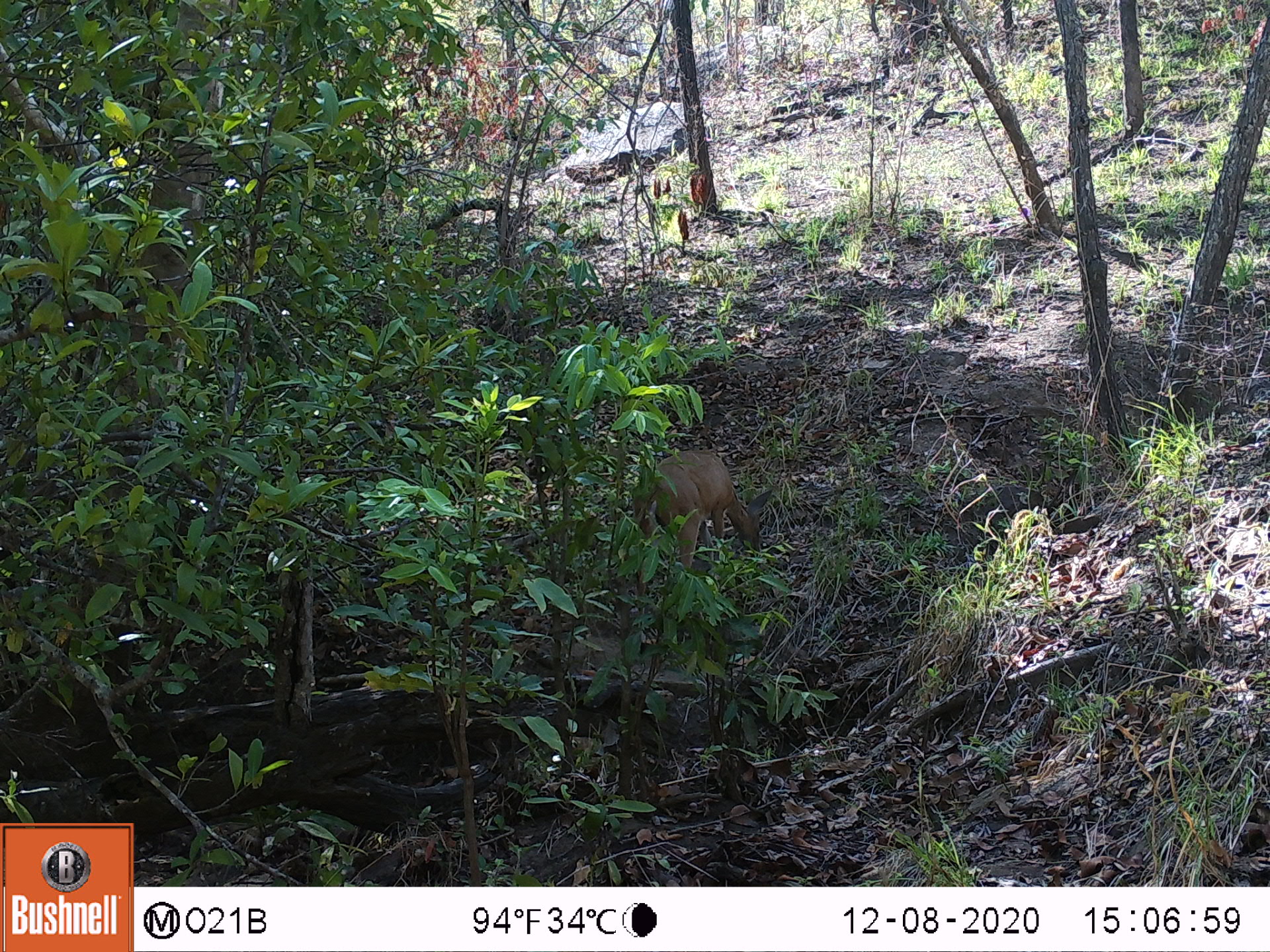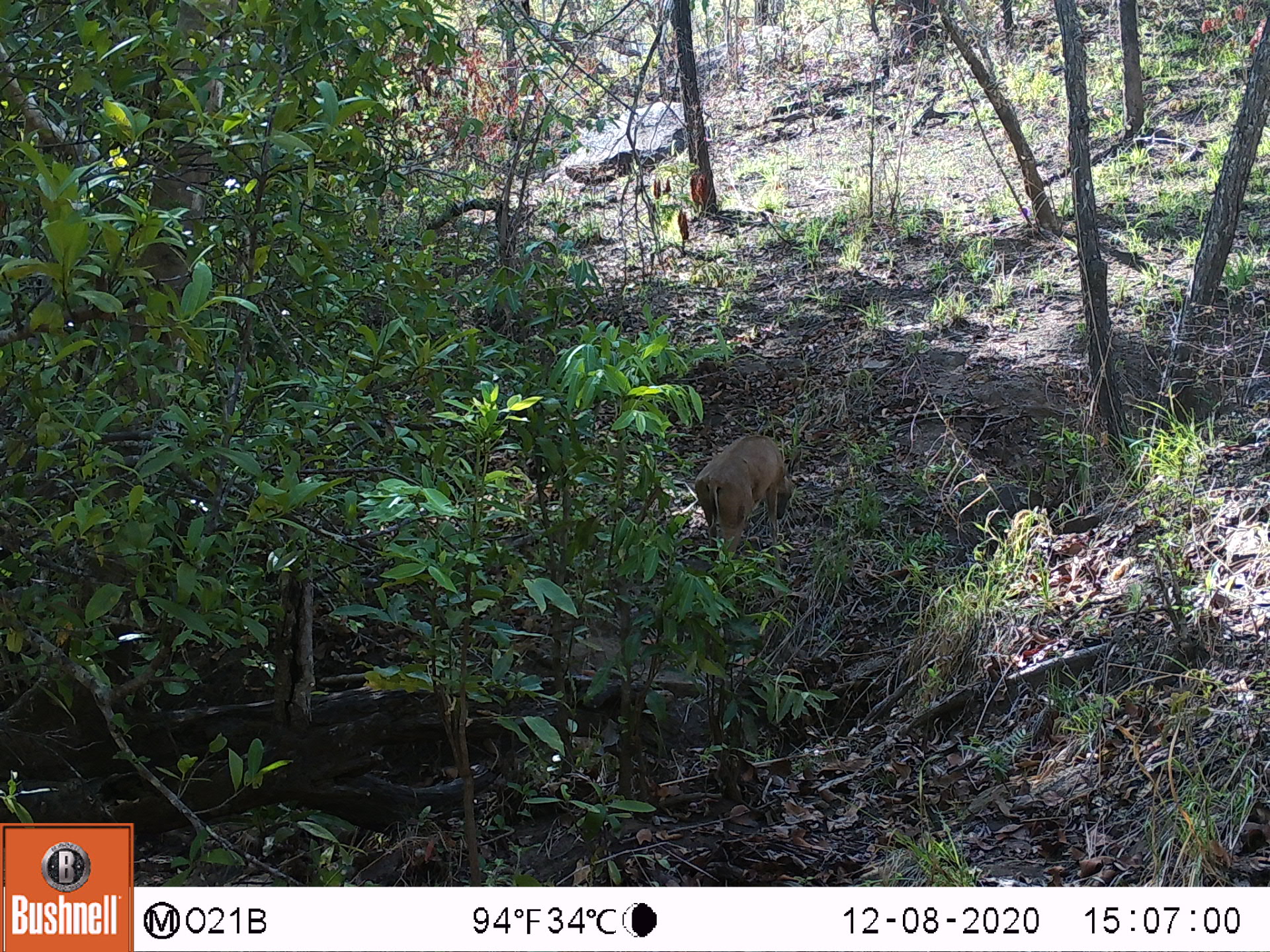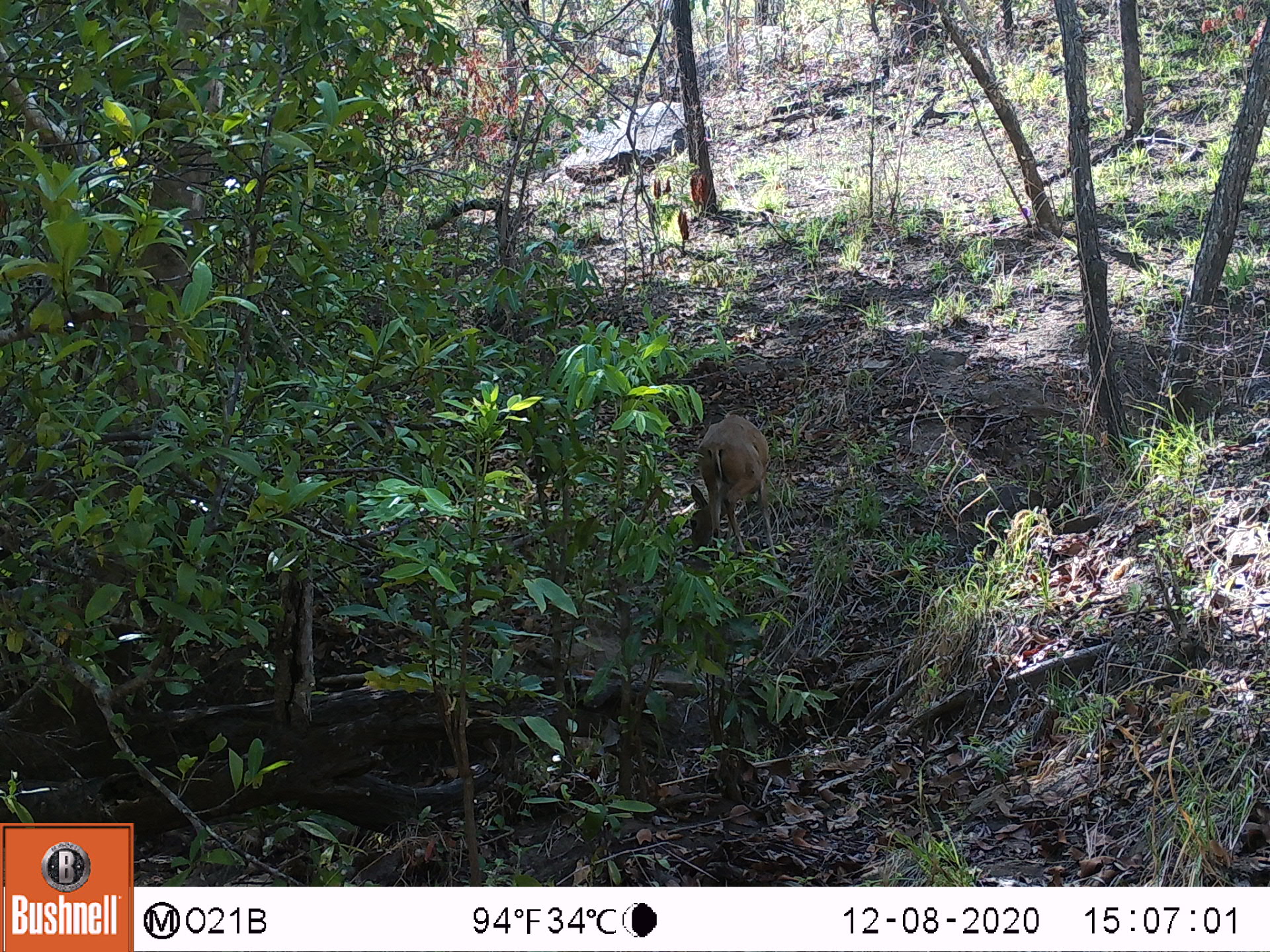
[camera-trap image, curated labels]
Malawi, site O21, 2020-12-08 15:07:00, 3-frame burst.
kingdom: Animalia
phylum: Chordata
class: Mammalia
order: Artiodactyla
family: Bovidae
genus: Sylvicapra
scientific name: Sylvicapra grimmia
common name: common duiker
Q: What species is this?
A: Common duiker (Sylvicapra grimmia).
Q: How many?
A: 1.